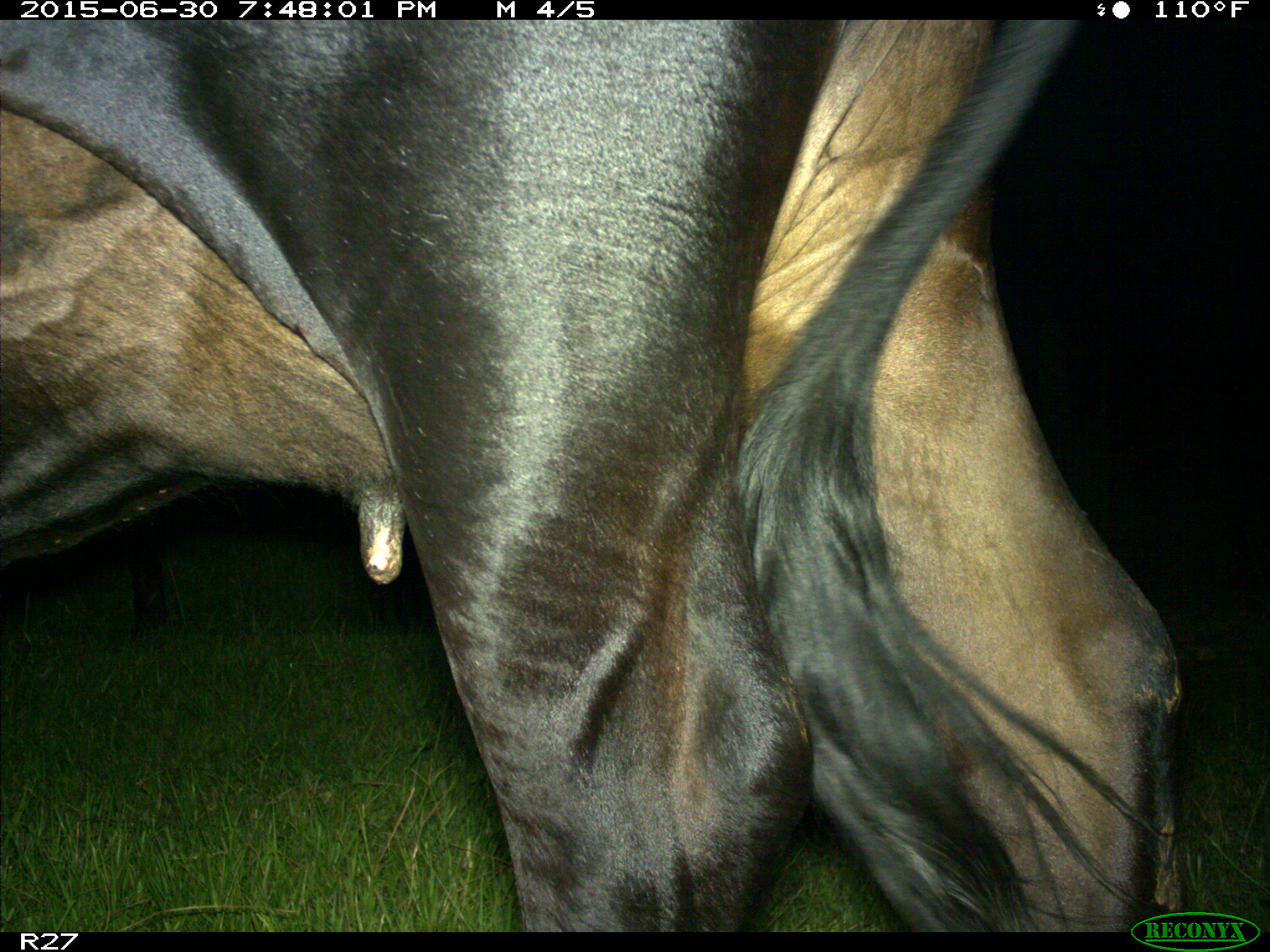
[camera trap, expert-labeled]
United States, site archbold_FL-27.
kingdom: Animalia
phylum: Chordata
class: Mammalia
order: Artiodactyla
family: Bovidae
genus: Bos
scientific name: Bos taurus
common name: domestic cow